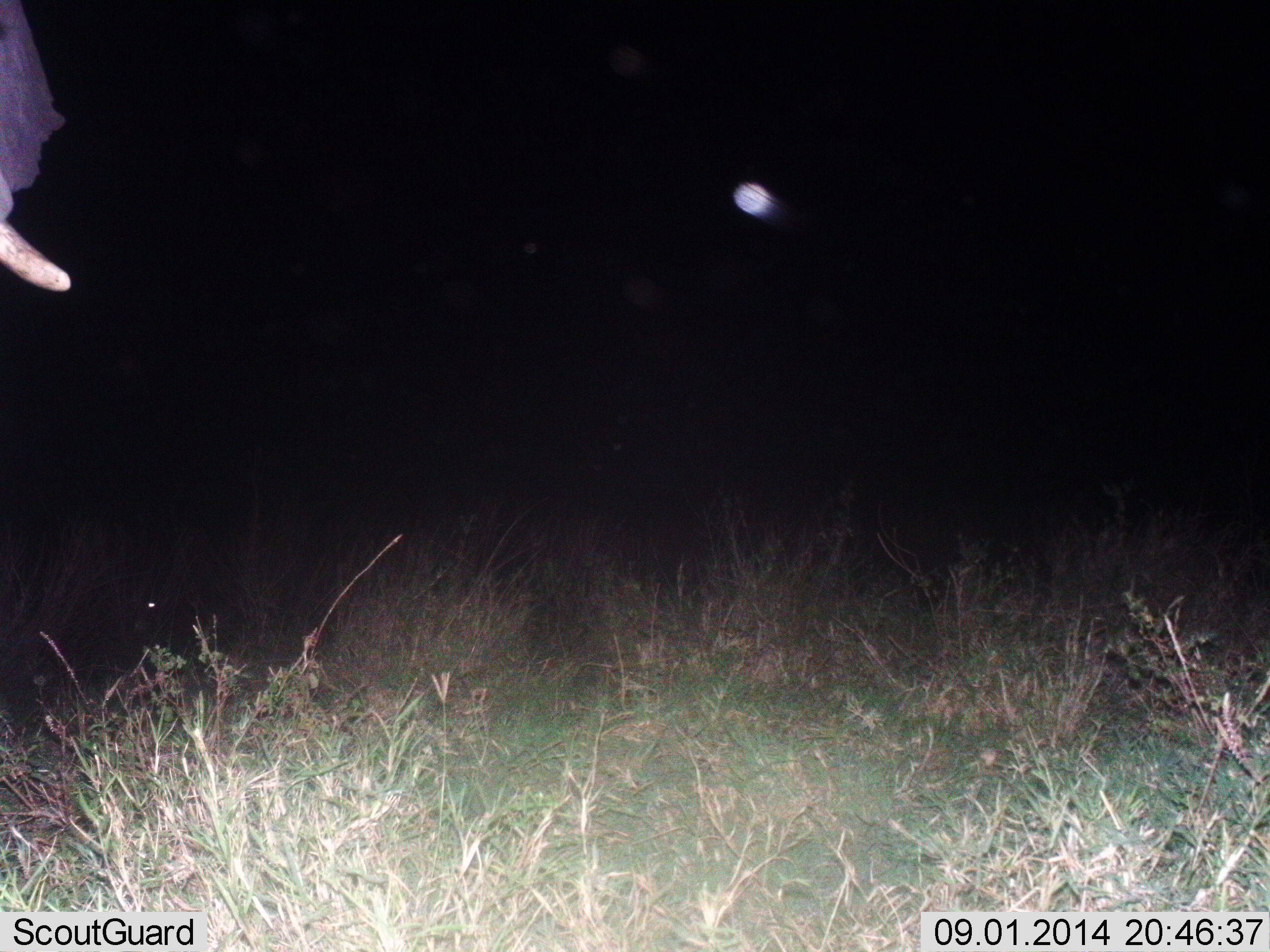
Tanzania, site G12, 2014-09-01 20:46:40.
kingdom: Animalia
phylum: Chordata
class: Mammalia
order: Proboscidea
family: Elephantidae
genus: Loxodonta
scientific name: Loxodonta africana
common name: african bush elephant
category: elephant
Elephant (african bush elephant) (Loxodonta africana), count 1. Behavior (volunteer vote fractions): standing 100%, resting 0%, moving 0%, interacting 0%. Young present (vote fraction): 0%. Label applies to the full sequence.